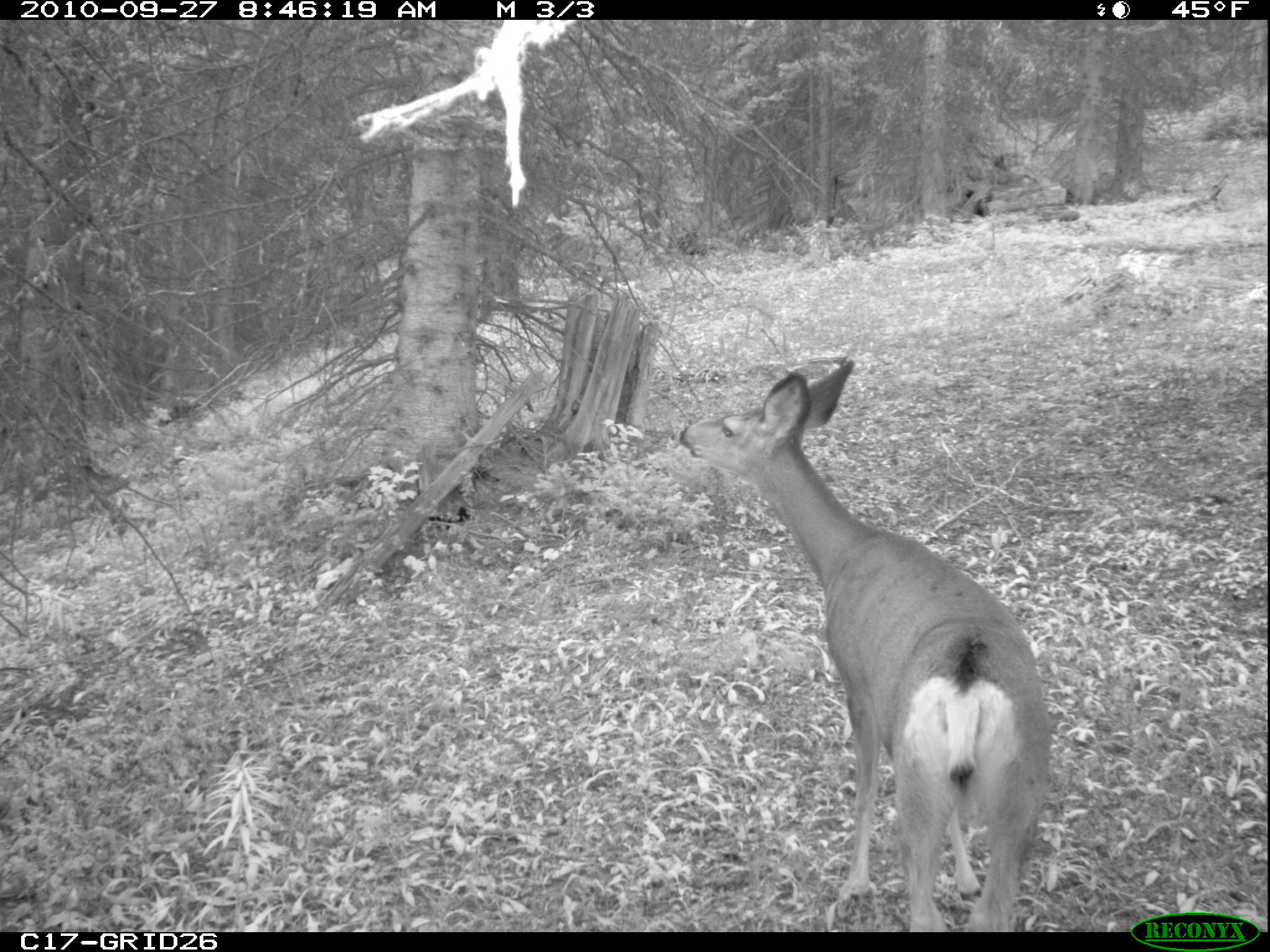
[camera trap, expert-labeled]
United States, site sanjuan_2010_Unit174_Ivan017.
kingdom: Animalia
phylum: Chordata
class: Mammalia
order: Artiodactyla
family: Cervidae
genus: Odocoileus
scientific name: Odocoileus hemionus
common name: mule deer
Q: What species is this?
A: Odocoileus hemionus (mule deer).